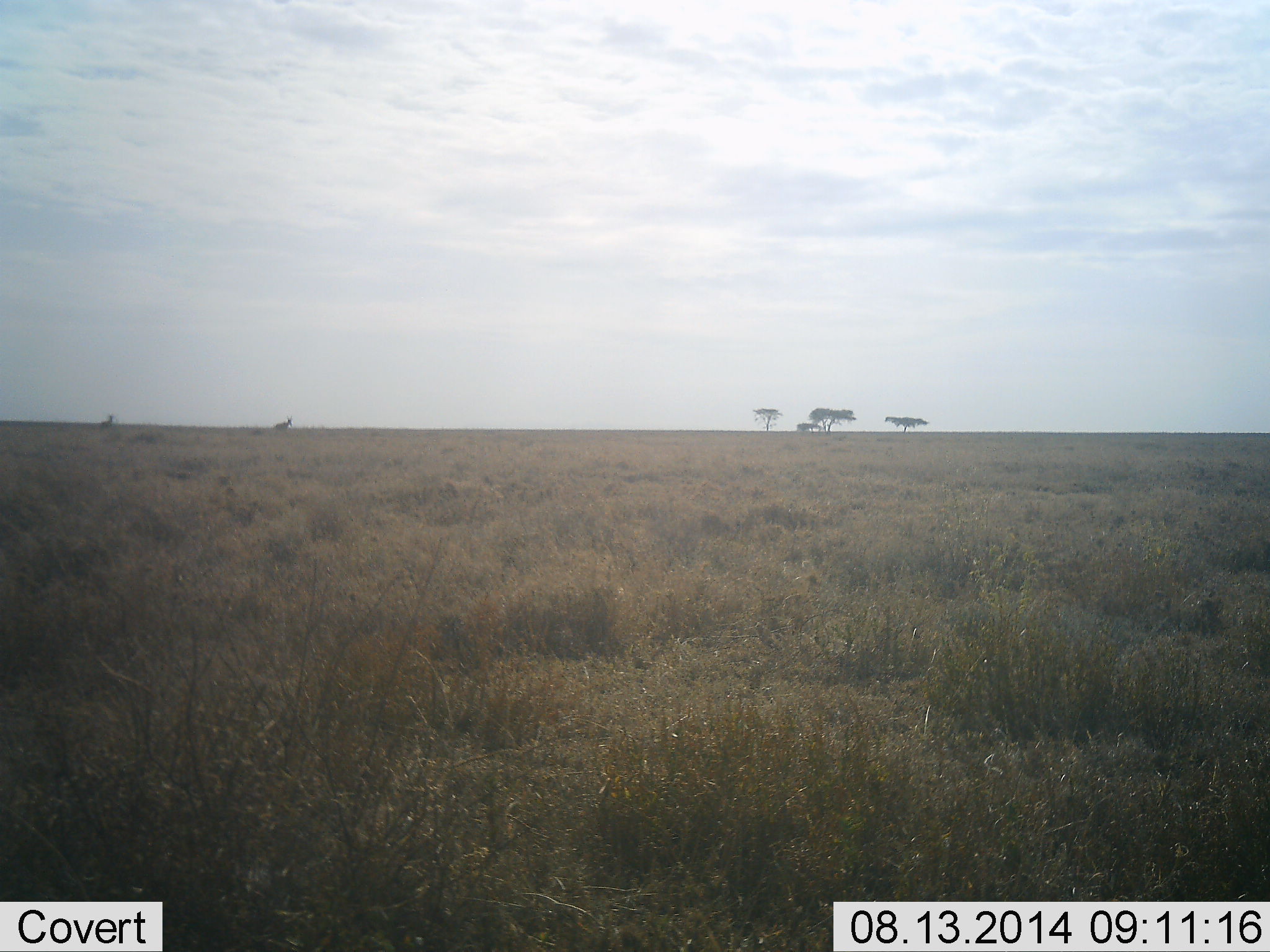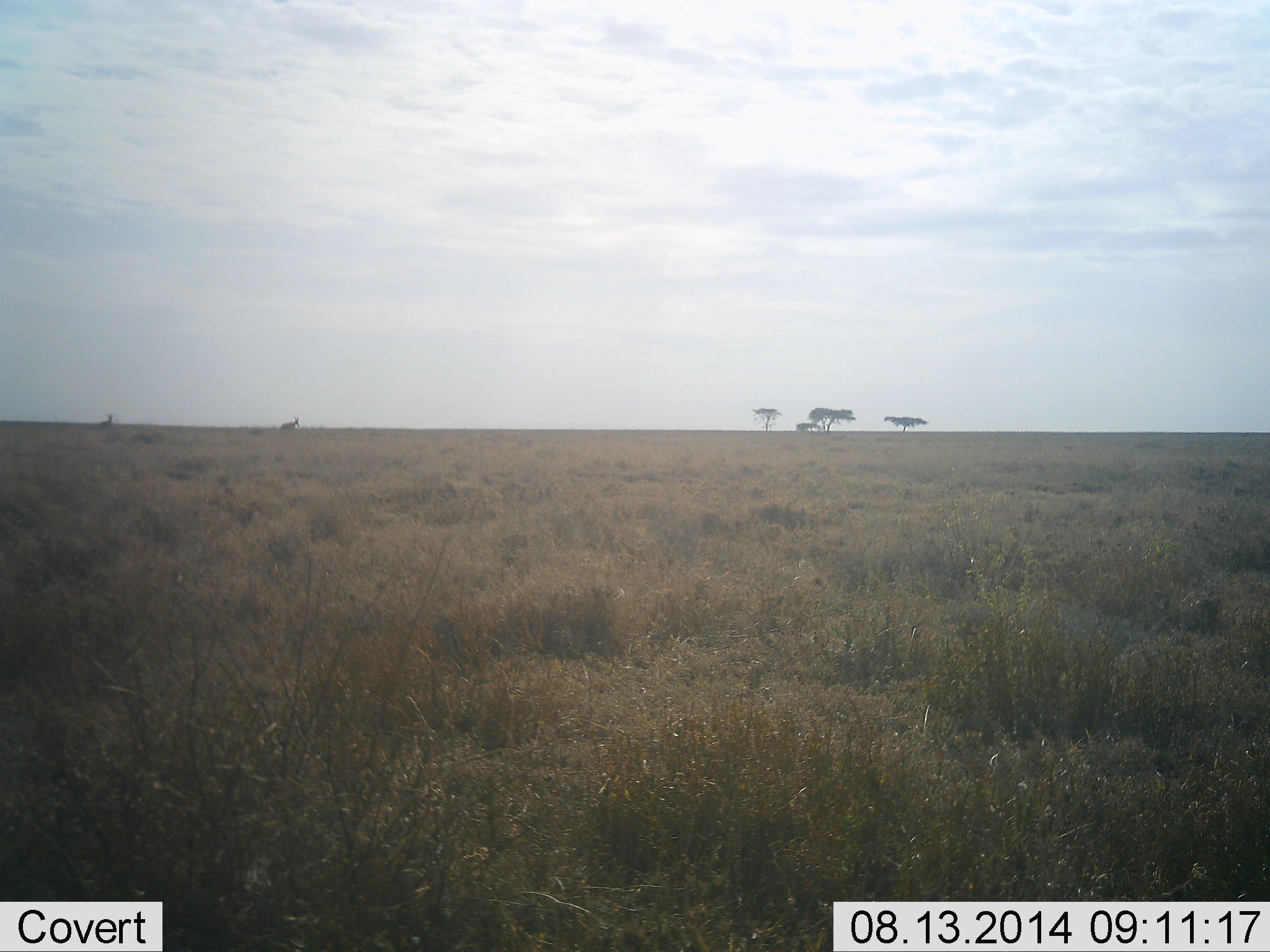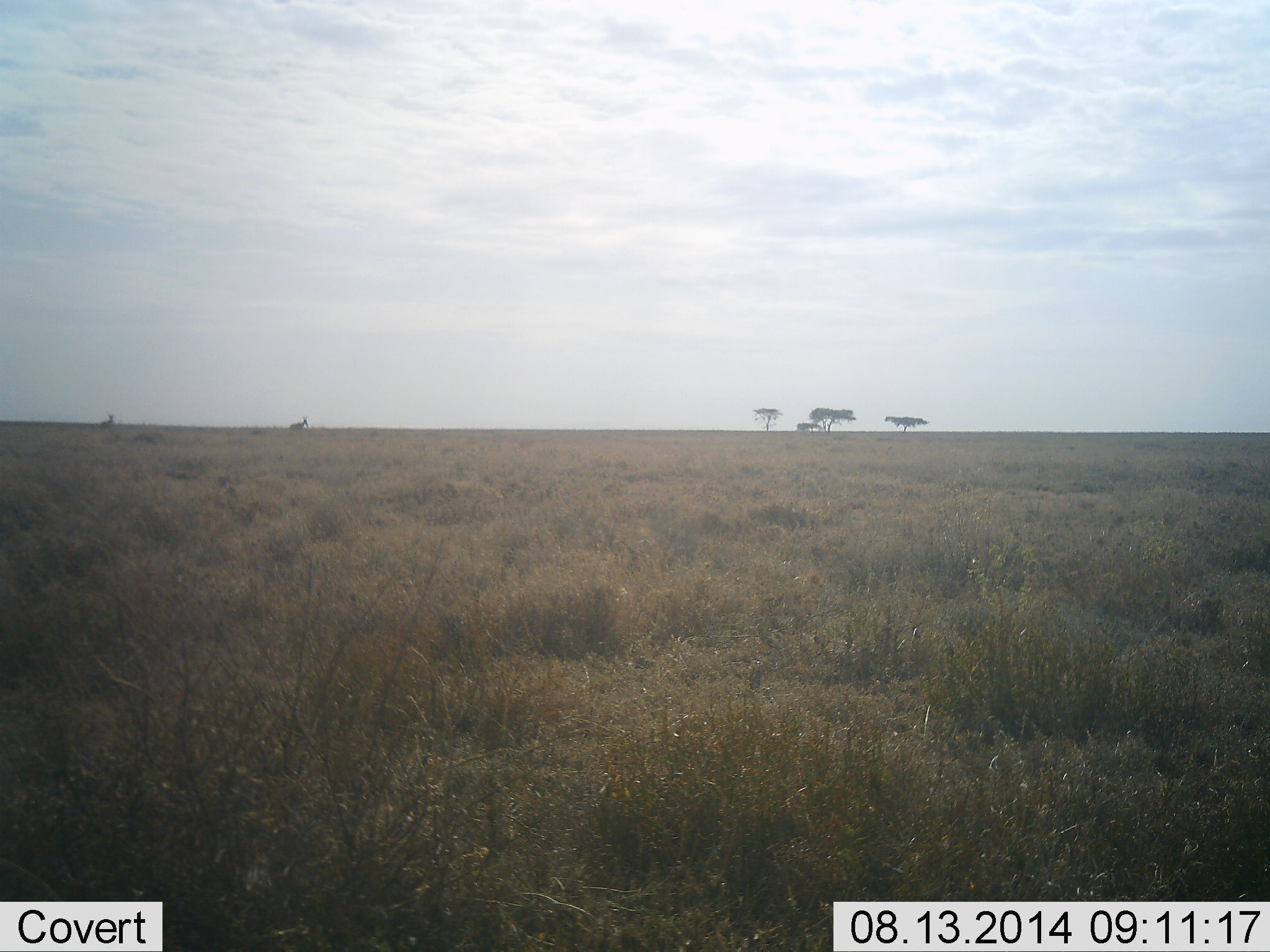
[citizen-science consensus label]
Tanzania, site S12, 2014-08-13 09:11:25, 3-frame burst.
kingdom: Animalia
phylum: Chordata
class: Mammalia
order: Artiodactyla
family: Bovidae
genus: Alcelaphus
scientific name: Alcelaphus buselaphus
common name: hartebeest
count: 2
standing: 62%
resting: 0%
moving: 100%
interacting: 0%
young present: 0%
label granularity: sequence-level